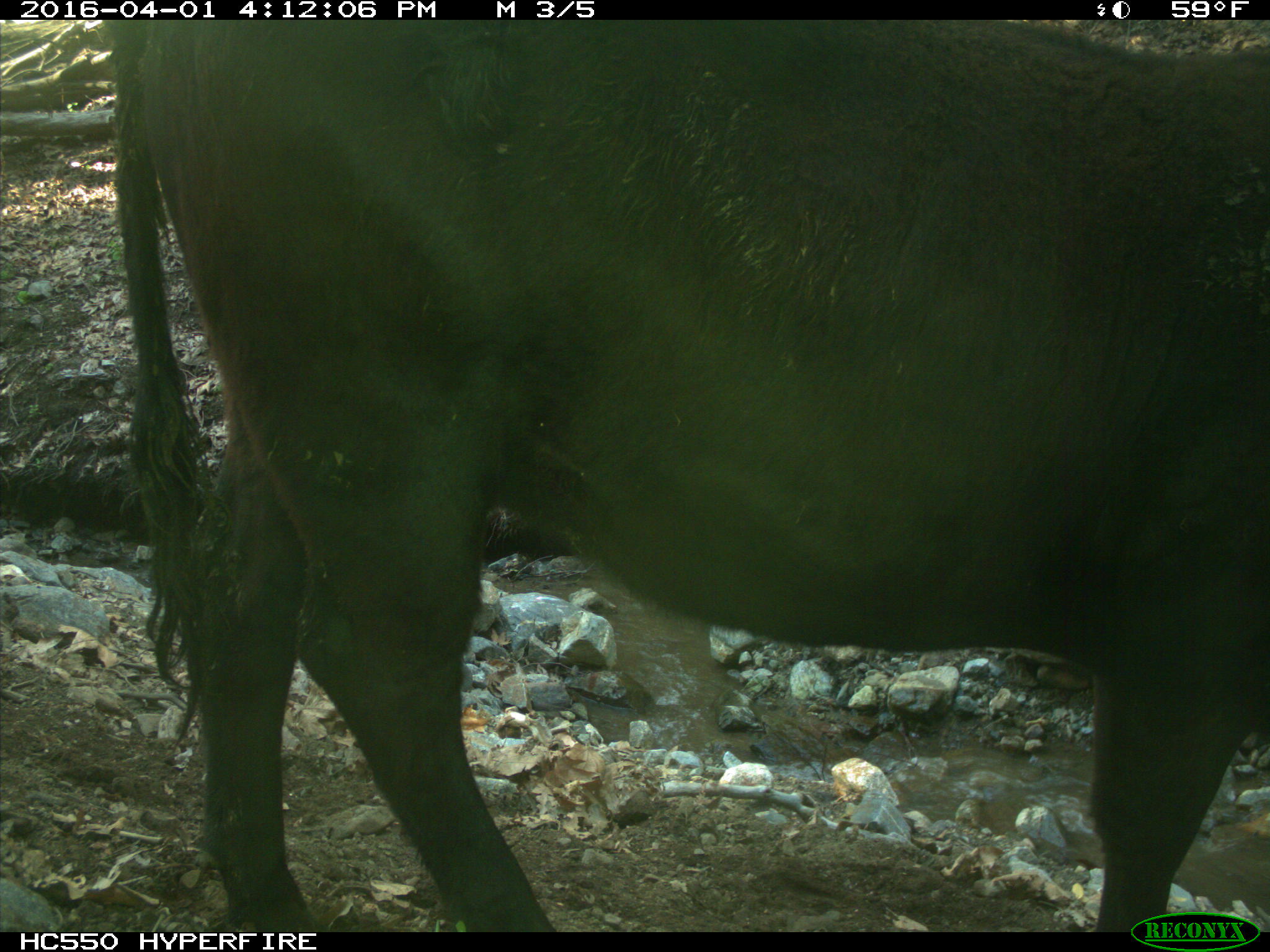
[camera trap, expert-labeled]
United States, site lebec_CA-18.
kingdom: Animalia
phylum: Chordata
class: Mammalia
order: Artiodactyla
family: Bovidae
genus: Bos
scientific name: Bos taurus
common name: domestic cow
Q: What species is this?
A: Bos taurus (domestic cow).